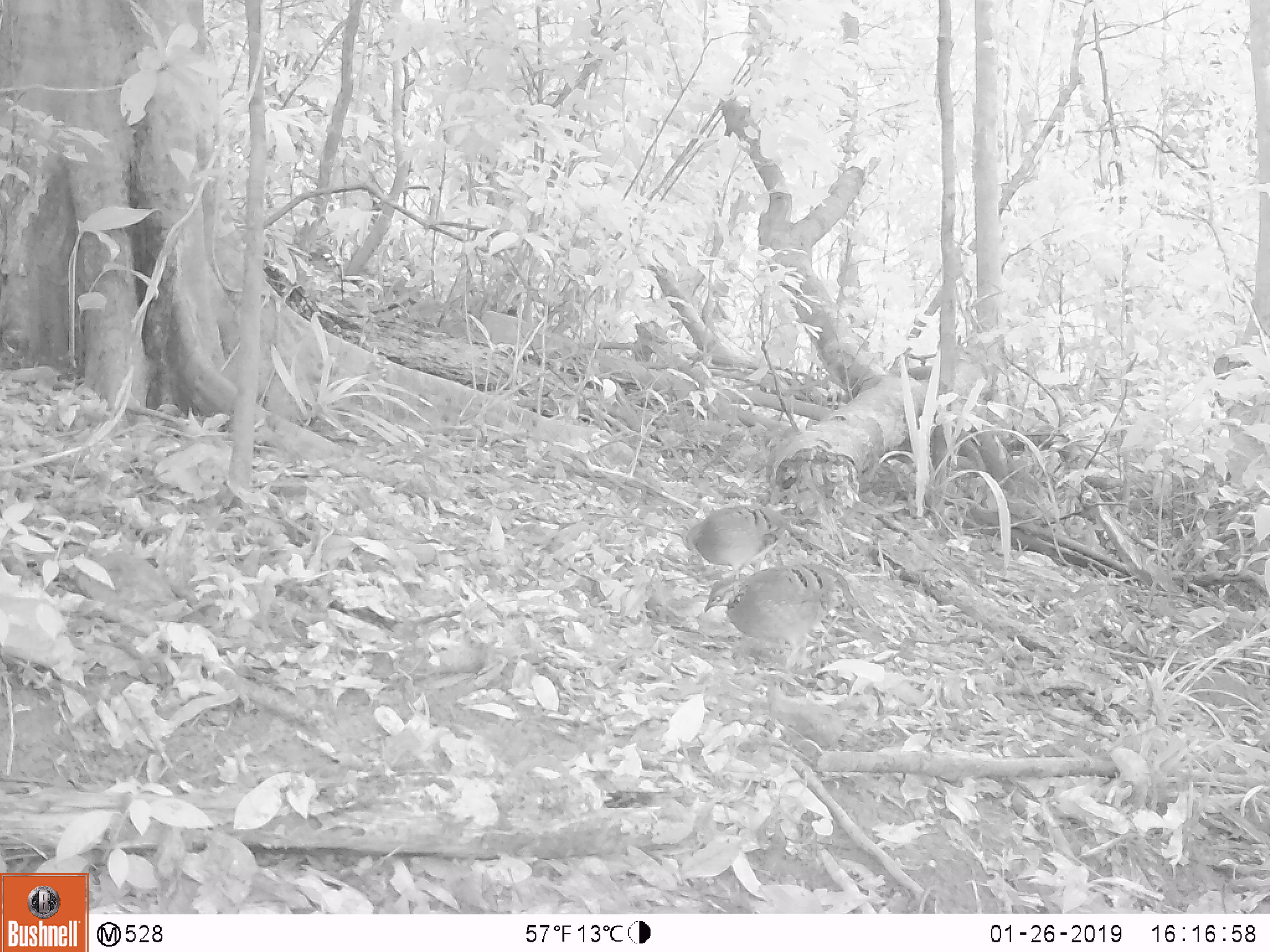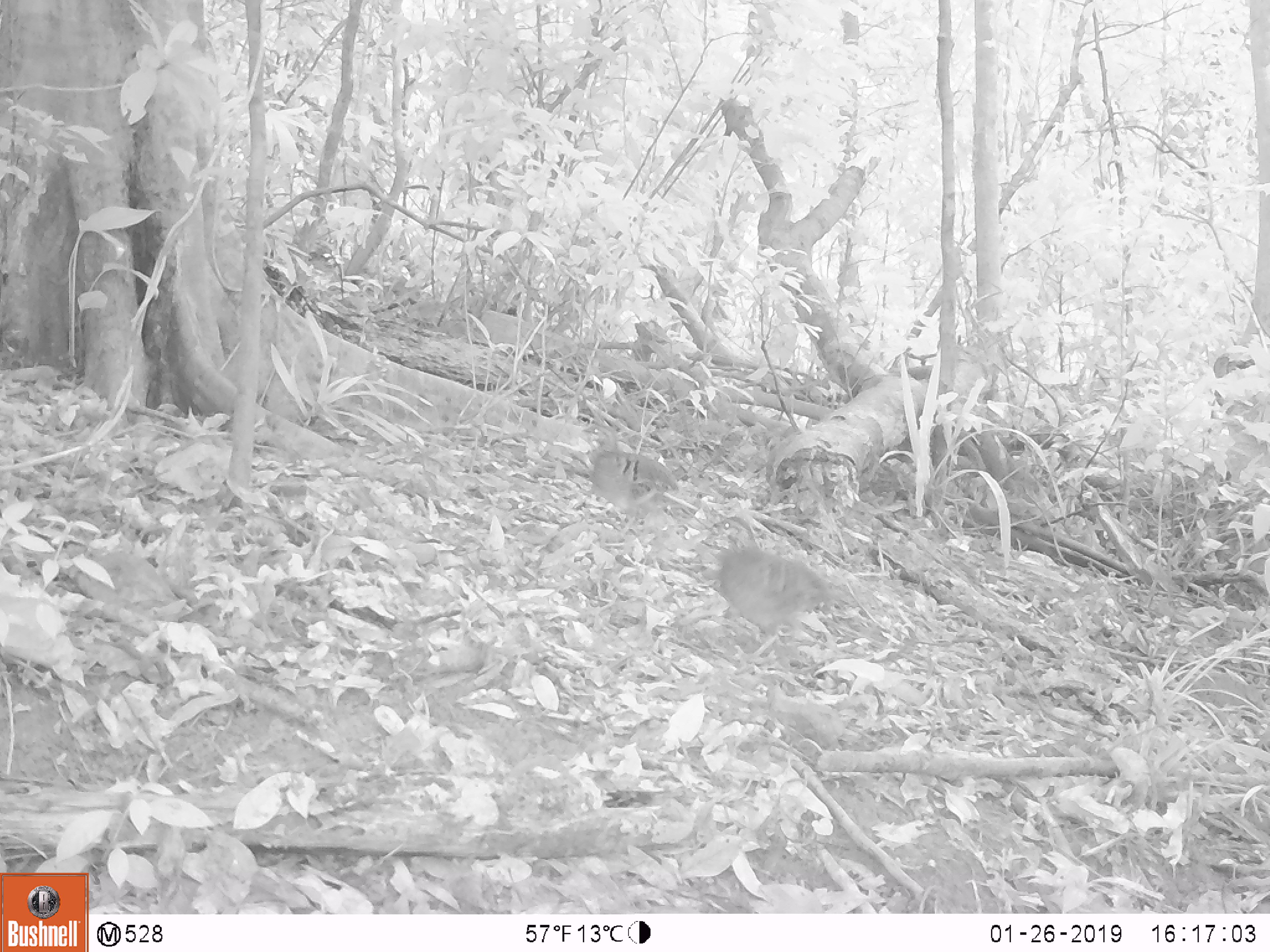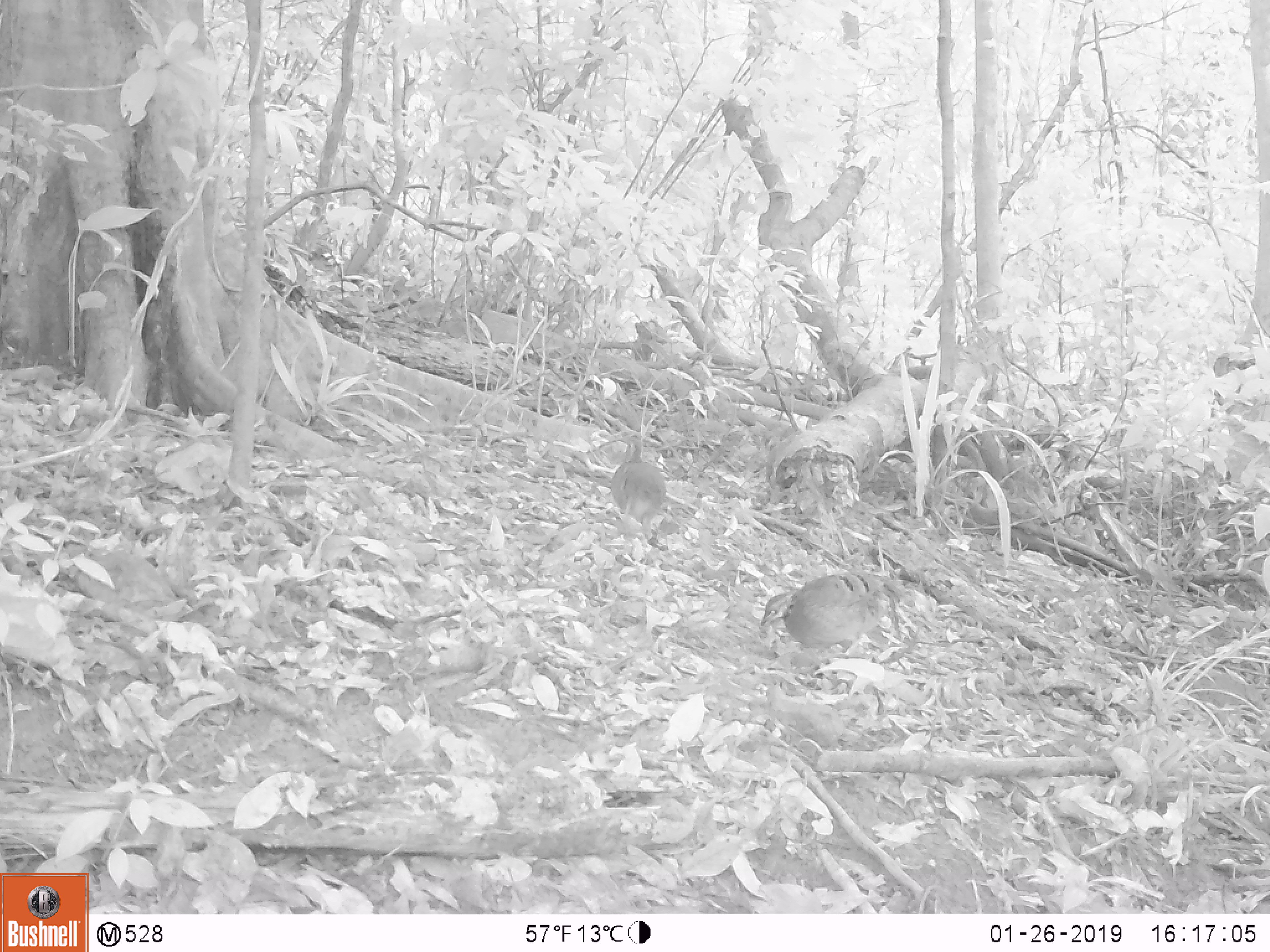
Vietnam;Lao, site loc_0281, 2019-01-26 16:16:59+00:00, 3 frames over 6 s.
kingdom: Animalia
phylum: Chordata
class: Aves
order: Galliformes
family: Phasianidae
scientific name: Phasianidae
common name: partridge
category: unidentified partridge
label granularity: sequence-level